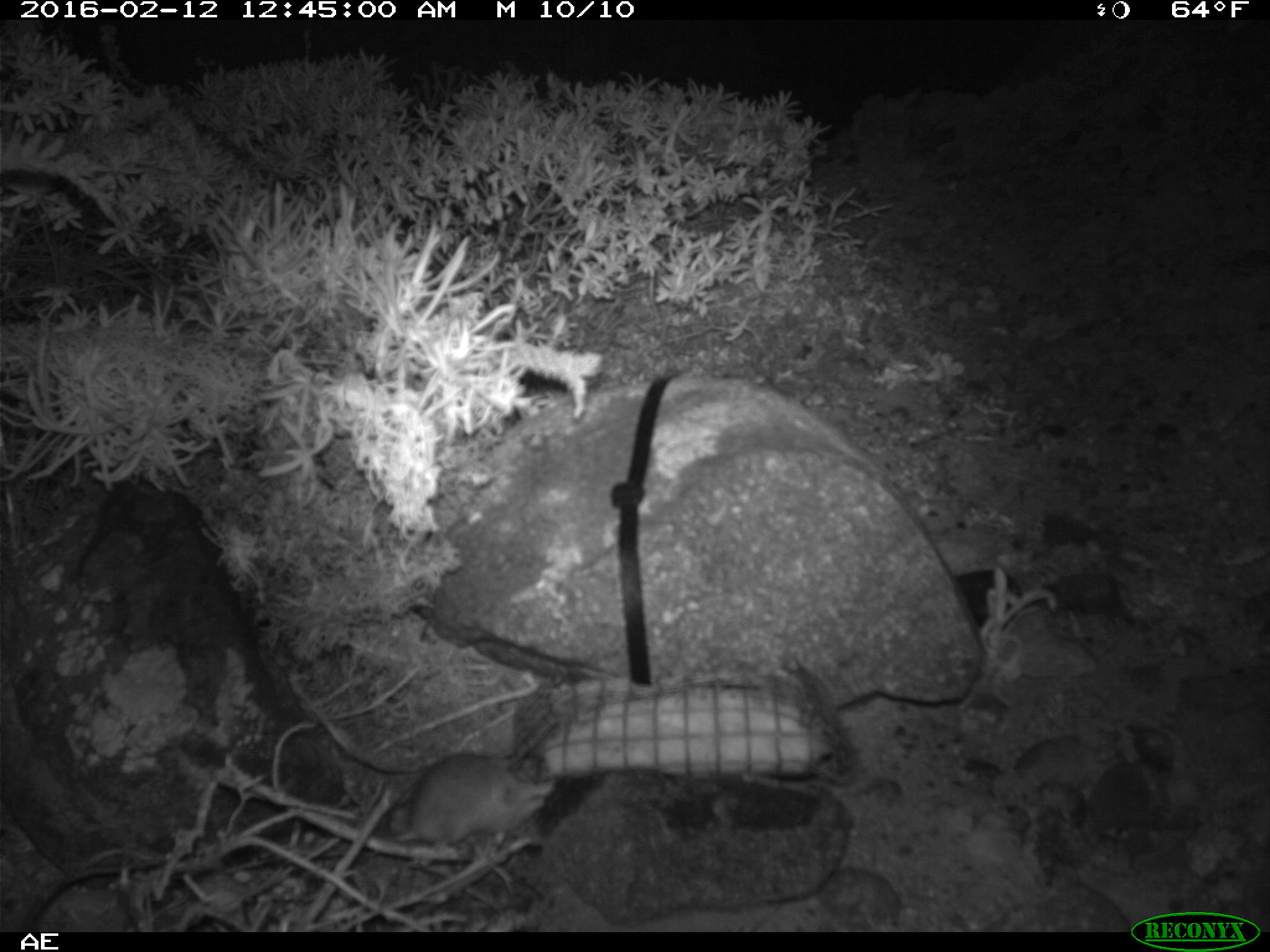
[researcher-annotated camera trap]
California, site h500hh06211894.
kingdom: Animalia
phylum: Chordata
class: Mammalia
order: Rodentia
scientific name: Rodentia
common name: rodent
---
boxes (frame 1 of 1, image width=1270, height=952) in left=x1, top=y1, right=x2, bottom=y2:
rodent: left=389, top=752, right=555, bottom=847